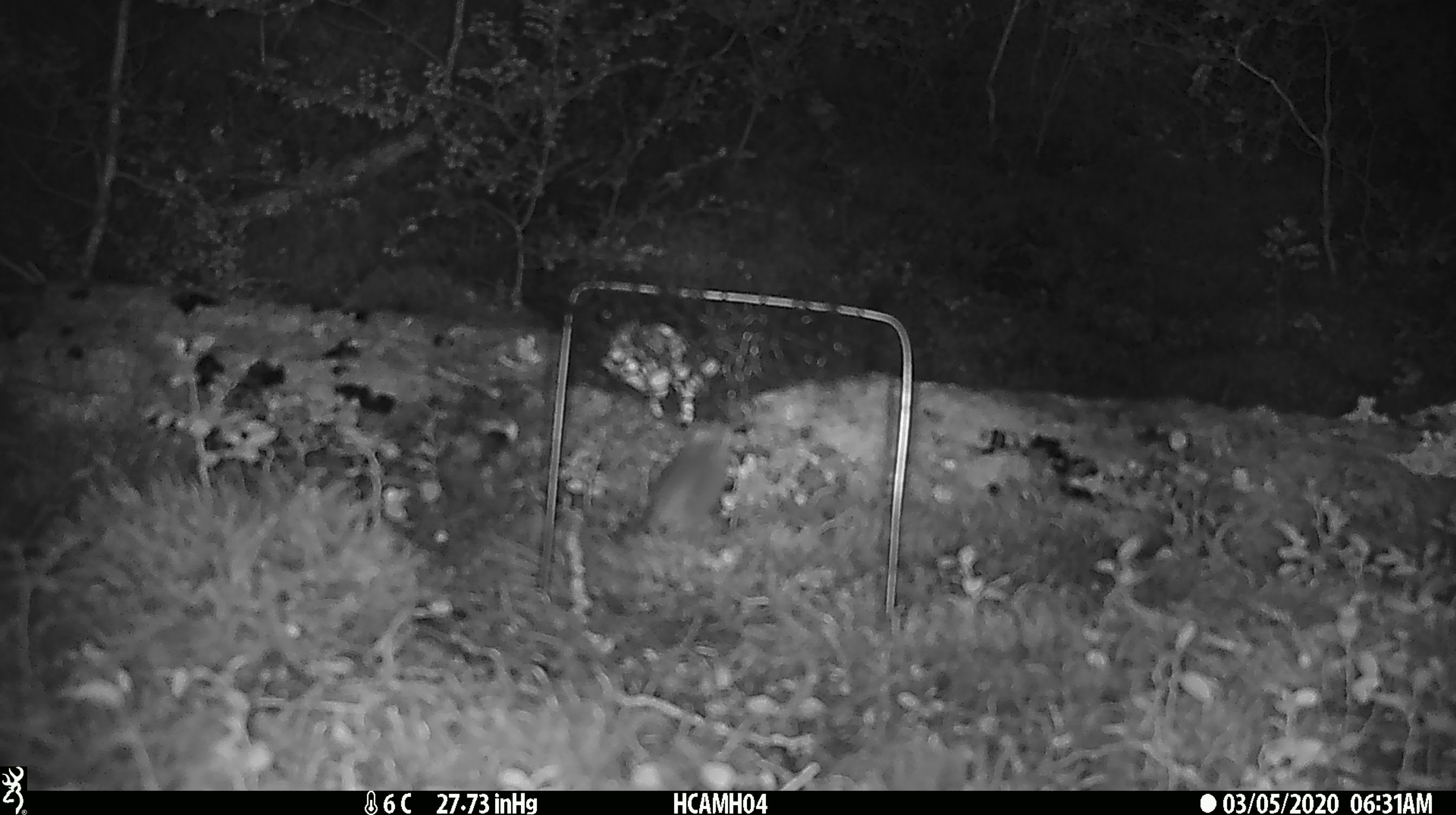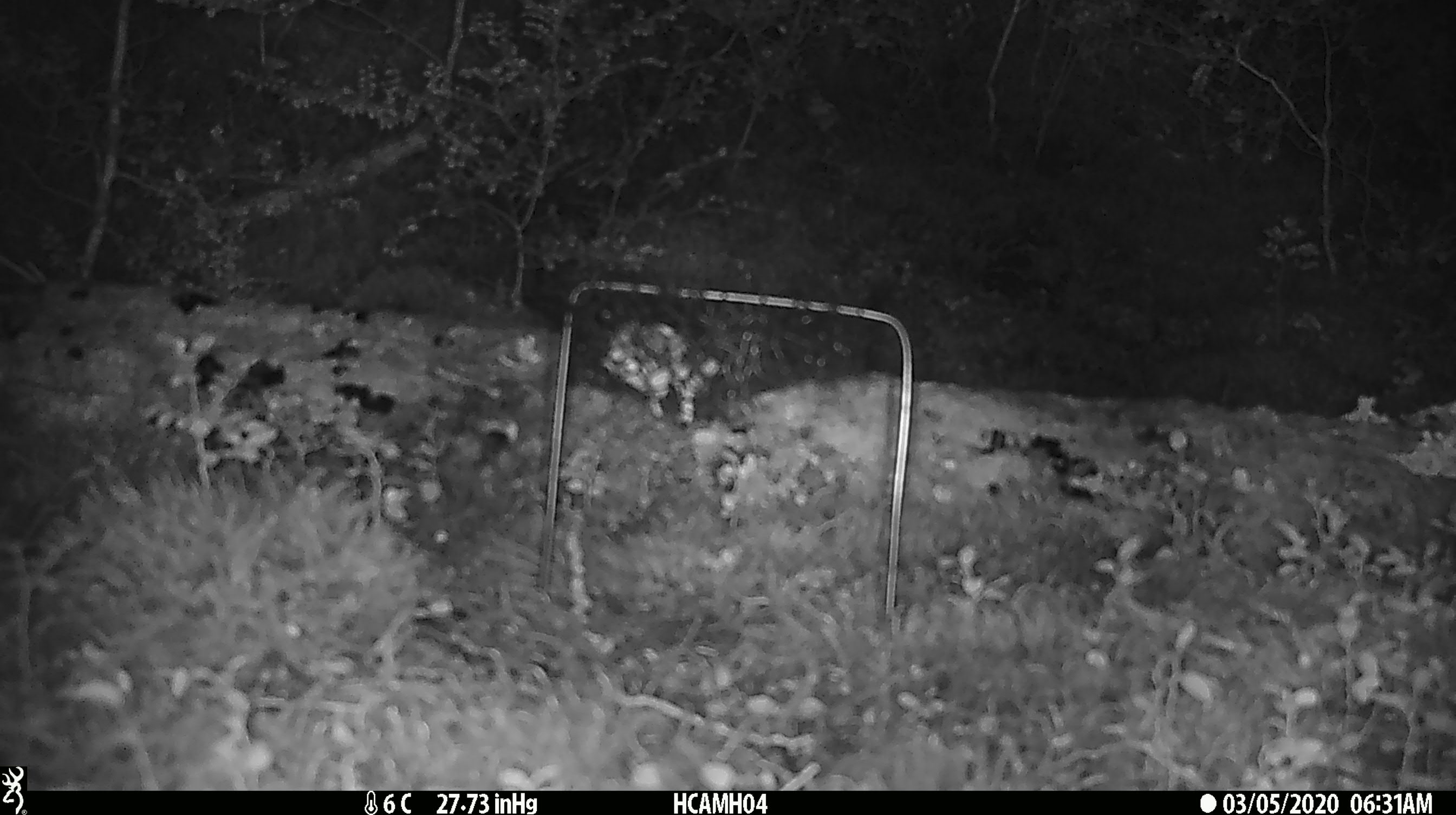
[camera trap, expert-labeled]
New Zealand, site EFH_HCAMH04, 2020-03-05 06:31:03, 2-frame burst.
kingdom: Animalia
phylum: Chordata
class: Mammalia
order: Rodentia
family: Muridae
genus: Mus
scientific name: Mus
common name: mouse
Mouse (Mus).